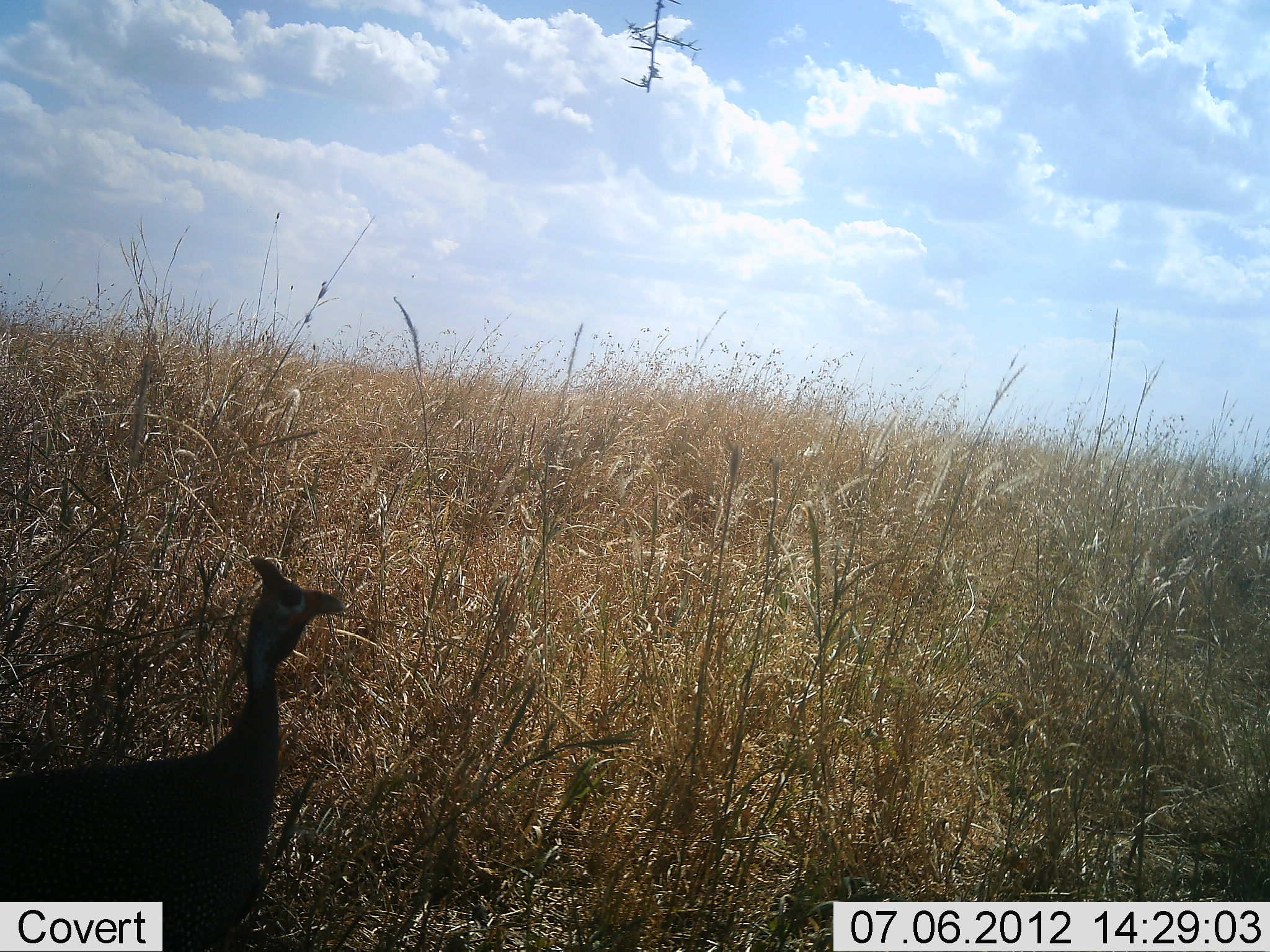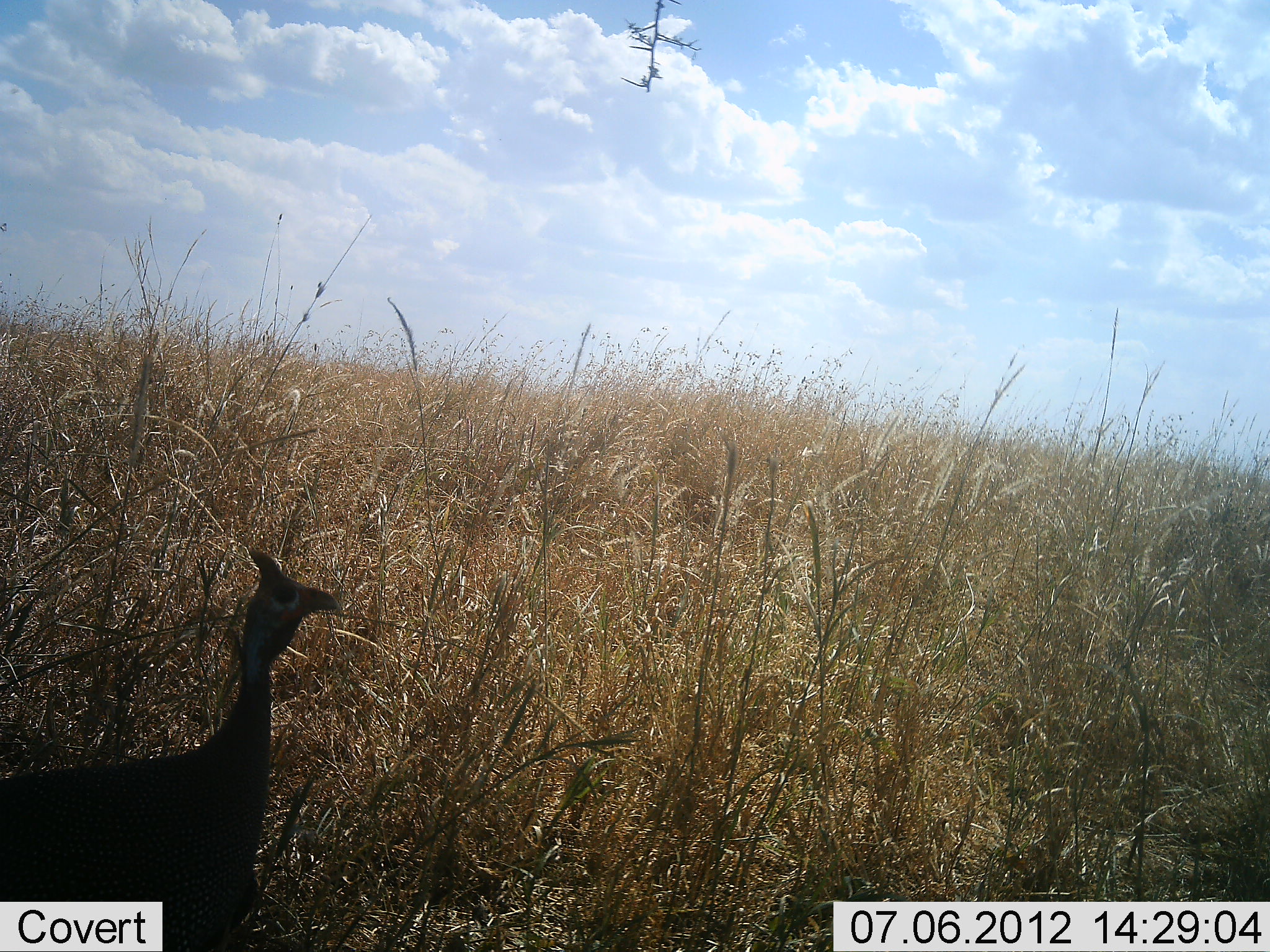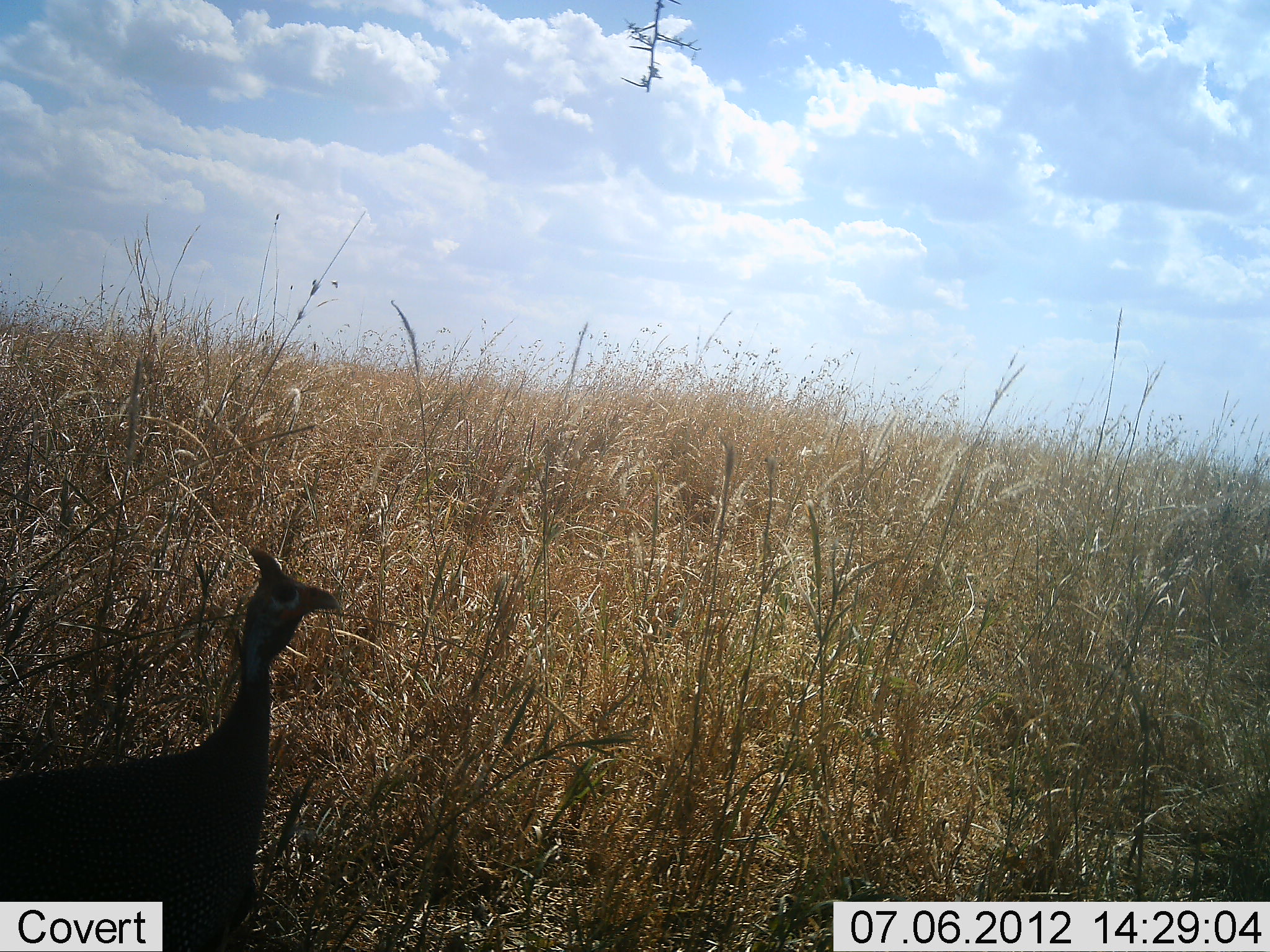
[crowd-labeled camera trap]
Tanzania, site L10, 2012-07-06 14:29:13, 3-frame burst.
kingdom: Animalia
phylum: Chordata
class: Aves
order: Galliformes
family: Numididae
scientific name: Numididae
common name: guinea fowl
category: guineafowl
Guineafowl (guinea fowl) (Numididae), count 1. Behavior (volunteer vote fractions): standing 100%, resting 0%, moving 0%, interacting 0%. Young present (vote fraction): 0%. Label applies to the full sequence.